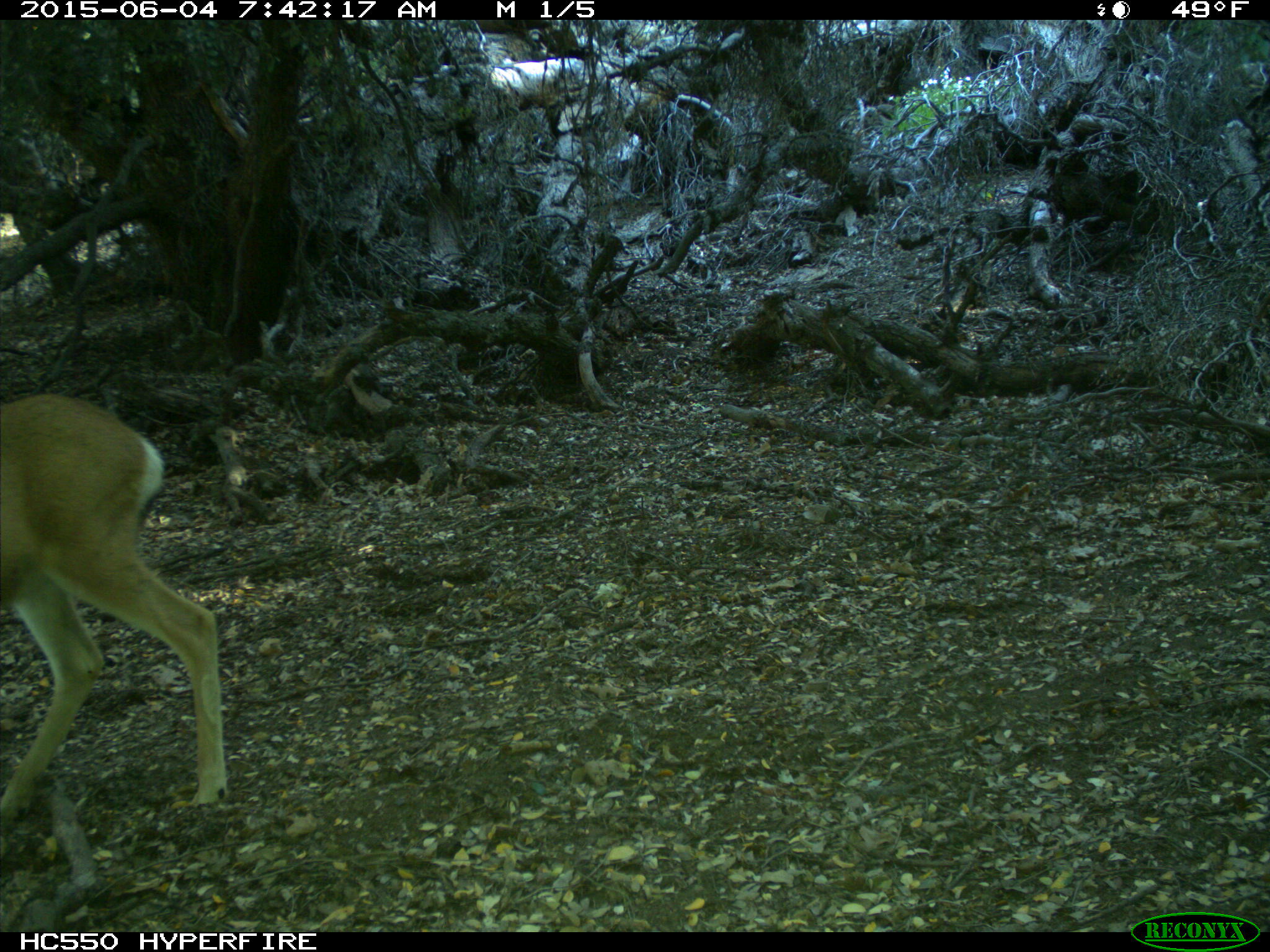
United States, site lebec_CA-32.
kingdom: Animalia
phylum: Chordata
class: Mammalia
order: Artiodactyla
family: Cervidae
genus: Odocoileus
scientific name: Odocoileus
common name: deer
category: unidentified deer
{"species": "unidentified deer (deer) (Odocoileus)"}